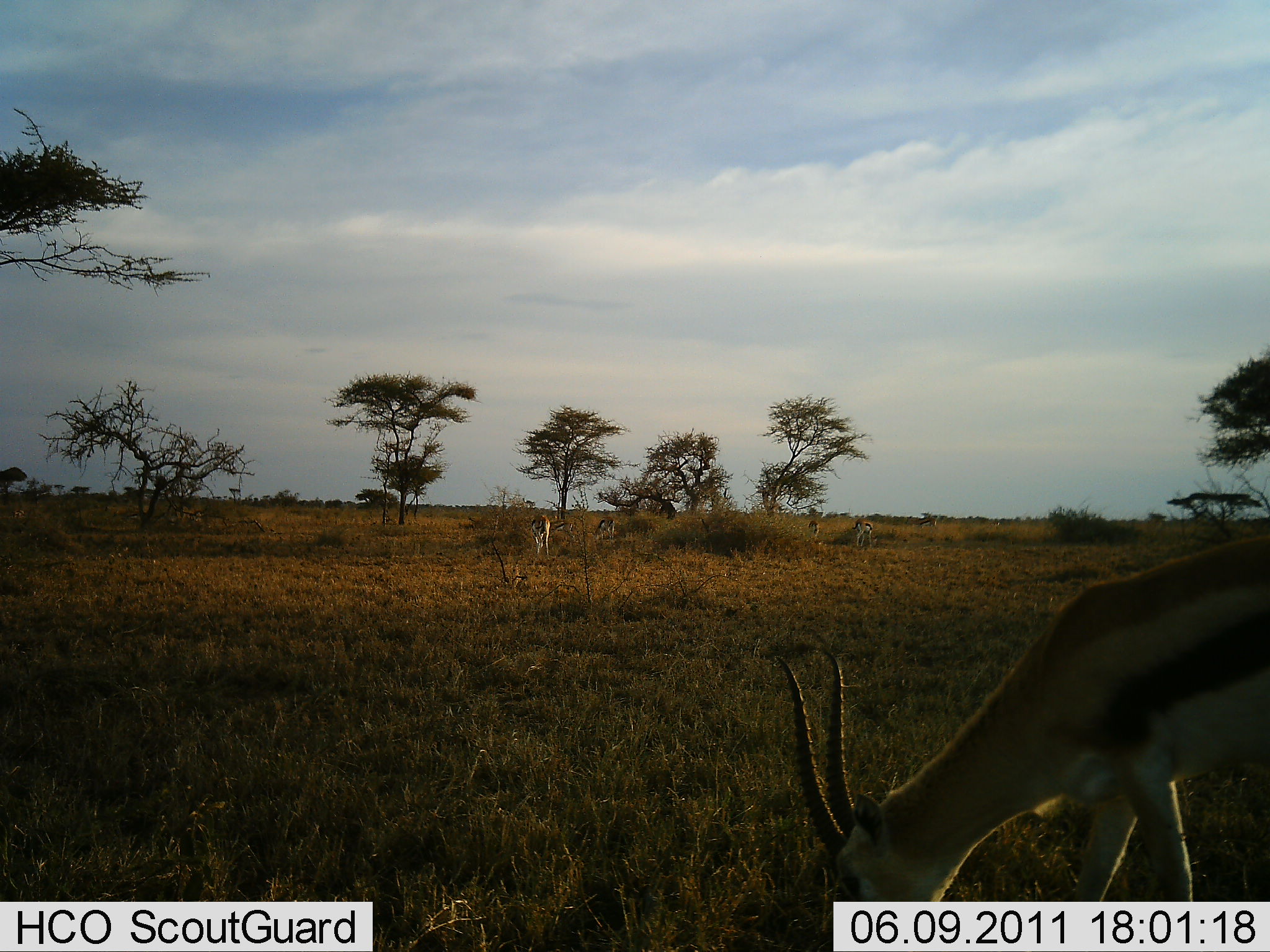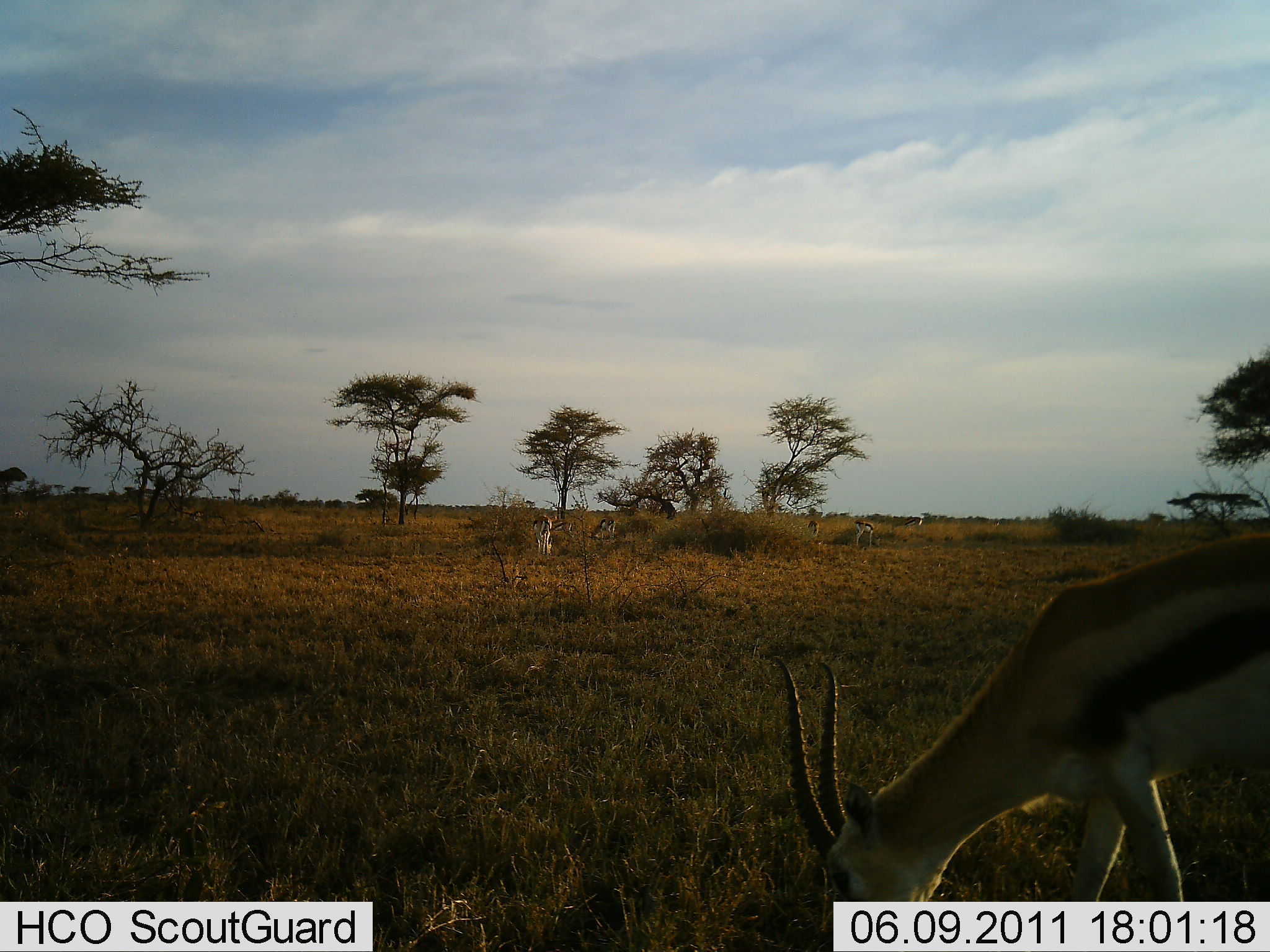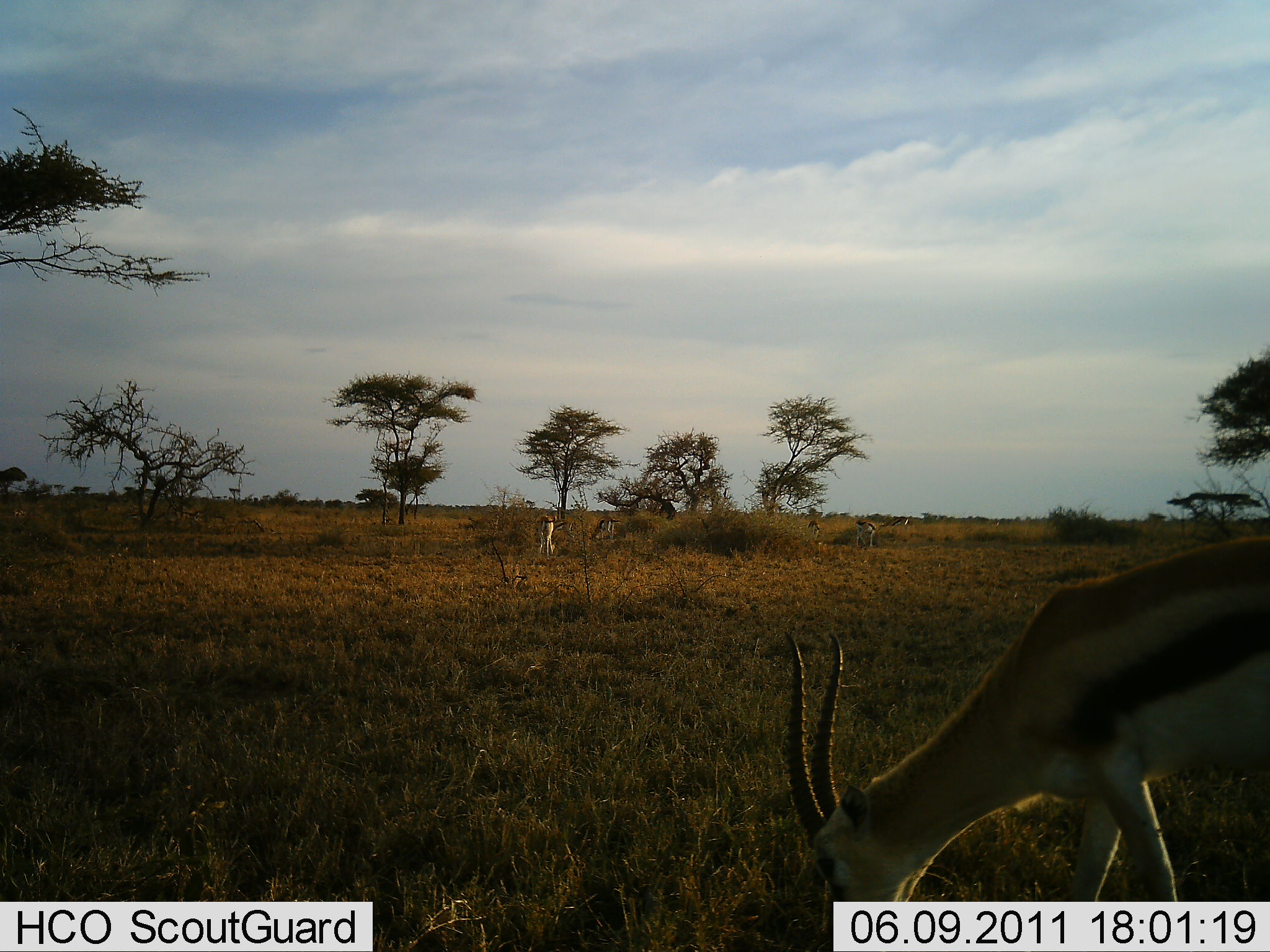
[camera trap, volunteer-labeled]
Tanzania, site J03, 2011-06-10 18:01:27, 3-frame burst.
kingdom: Animalia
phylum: Chordata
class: Mammalia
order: Artiodactyla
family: Bovidae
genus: Eudorcas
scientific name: Eudorcas thomsonii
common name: thomson's gazelle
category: gazellethomsons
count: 5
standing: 27%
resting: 0%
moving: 18%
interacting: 0%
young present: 0%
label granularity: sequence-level